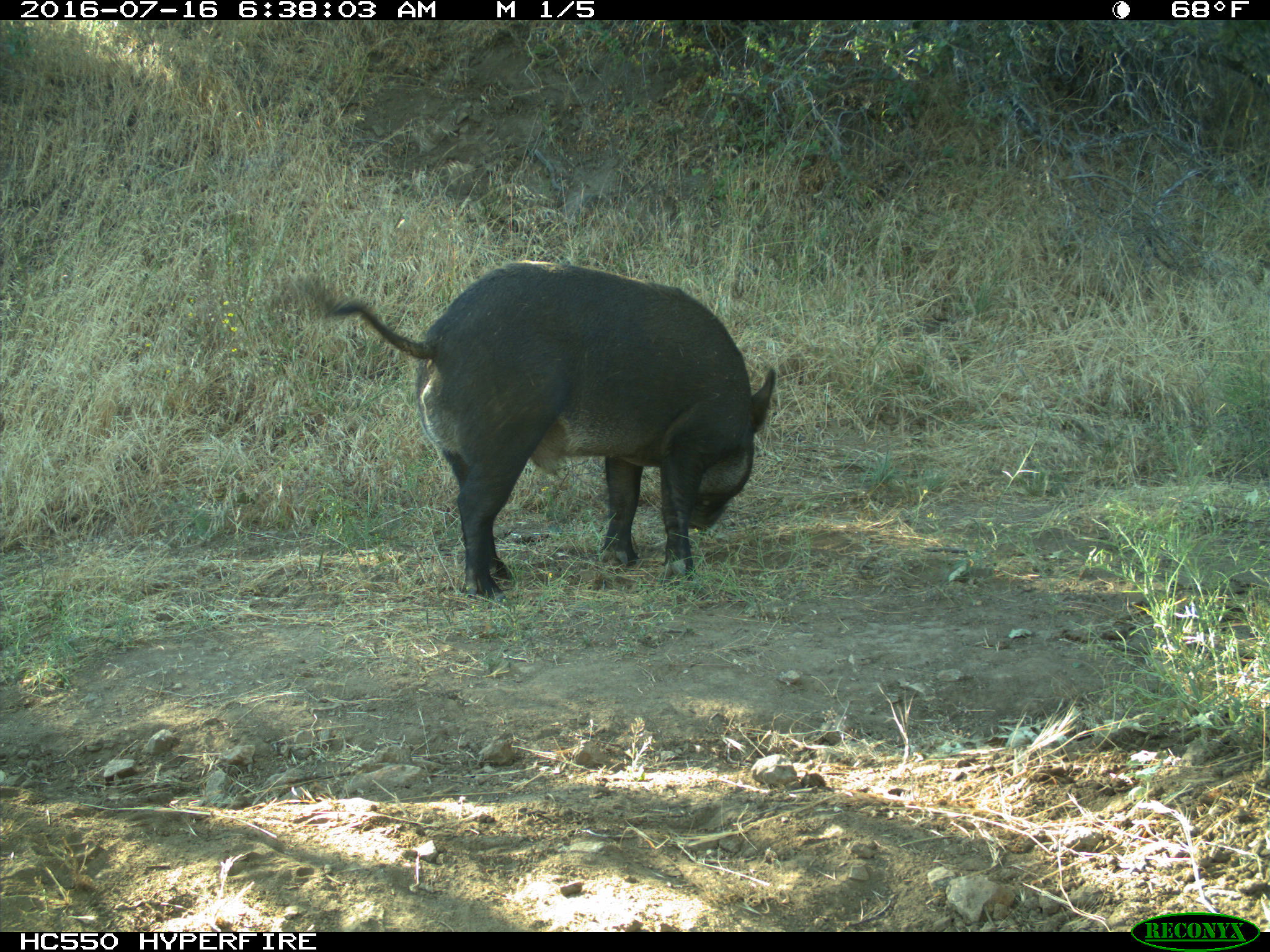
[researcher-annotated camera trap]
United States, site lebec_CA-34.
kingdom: Animalia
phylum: Chordata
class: Mammalia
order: Artiodactyla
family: Suidae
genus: Sus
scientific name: Sus scrofa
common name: wild boar